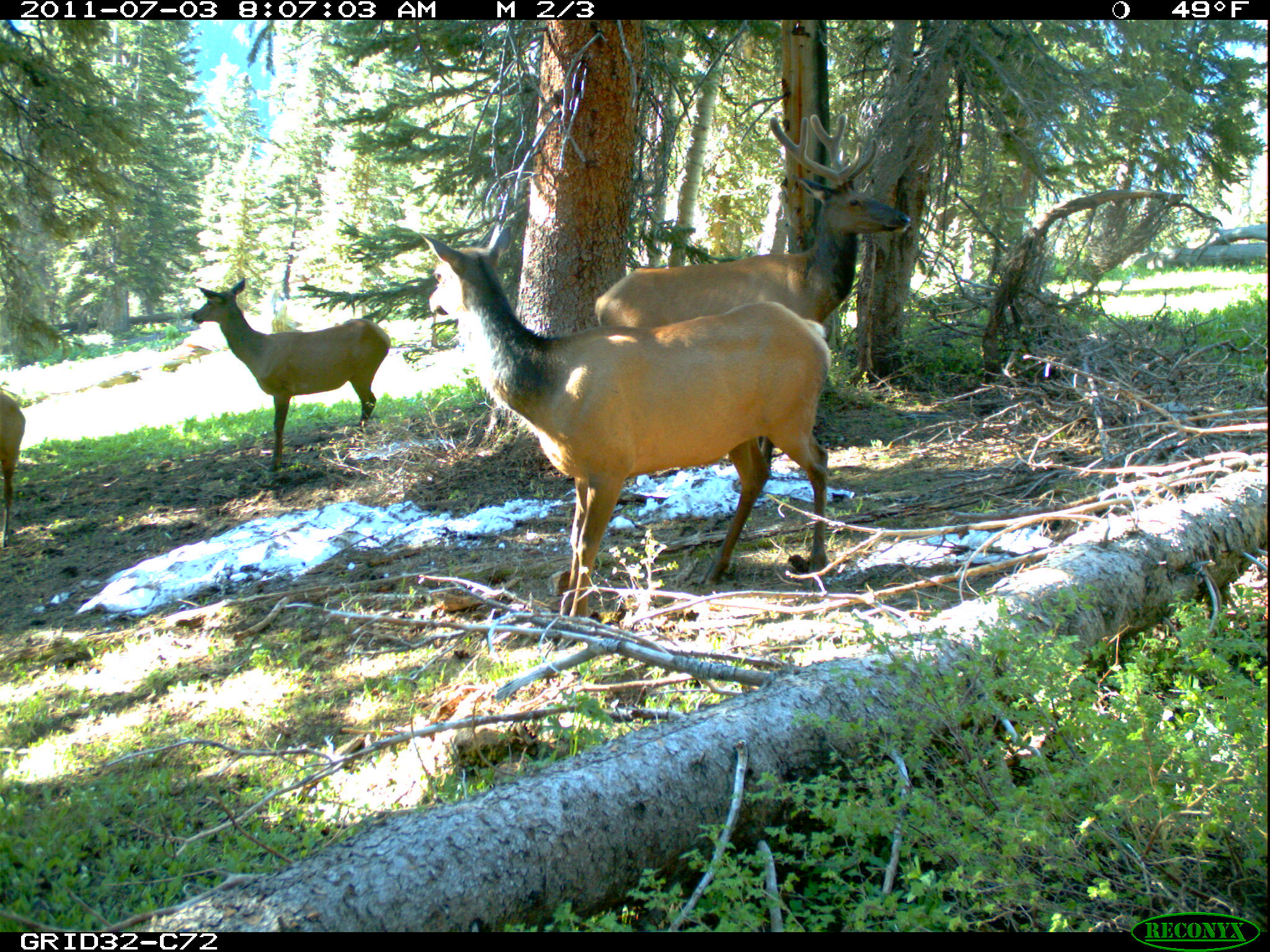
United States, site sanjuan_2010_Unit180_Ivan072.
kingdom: Animalia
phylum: Chordata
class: Mammalia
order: Artiodactyla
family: Cervidae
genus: Cervus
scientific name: Cervus elaphus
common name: red deer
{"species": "Cervus elaphus (red deer)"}